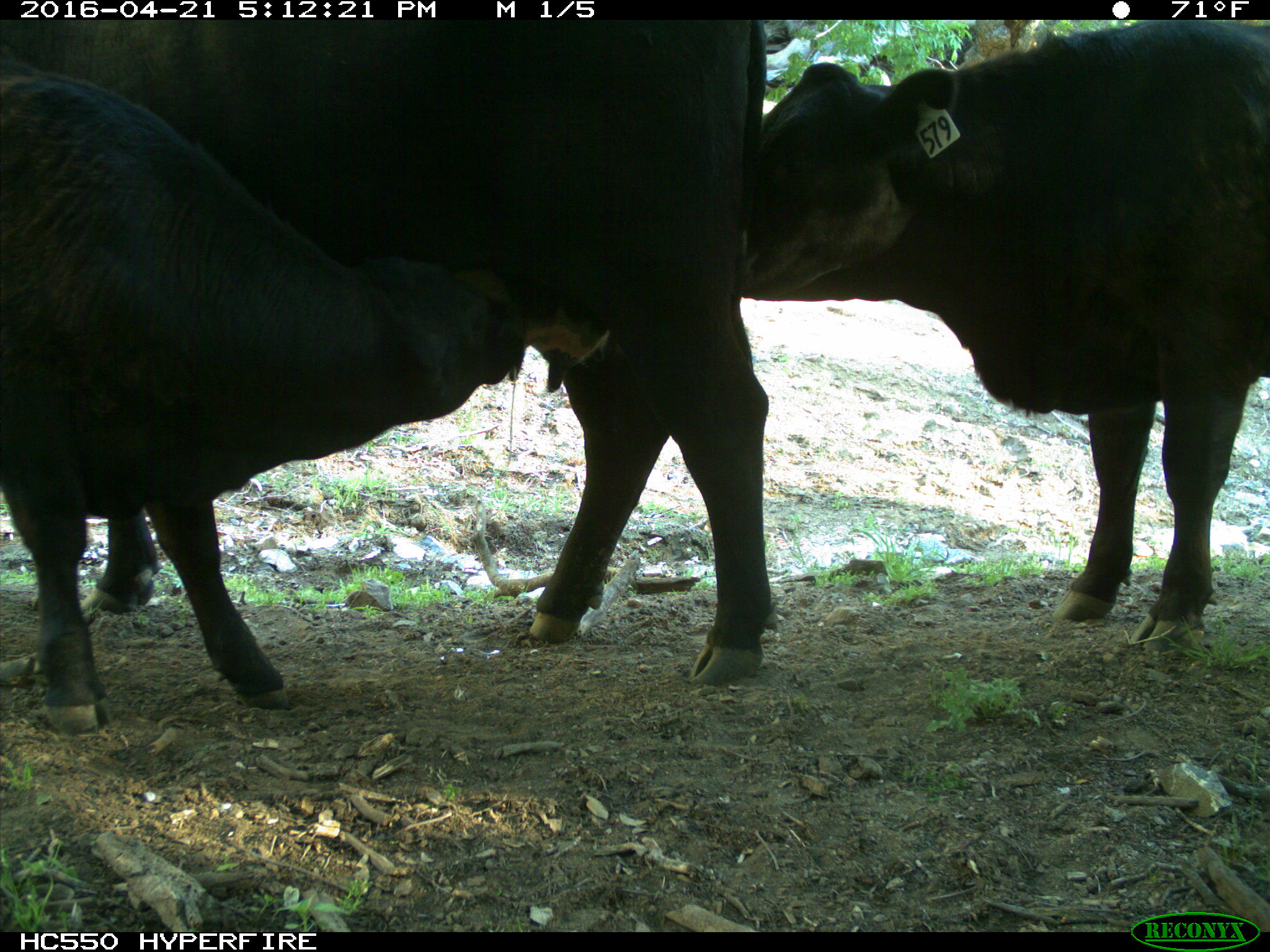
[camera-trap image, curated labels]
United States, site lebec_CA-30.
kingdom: Animalia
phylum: Chordata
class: Mammalia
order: Artiodactyla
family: Bovidae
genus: Bos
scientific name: Bos taurus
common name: domestic cow